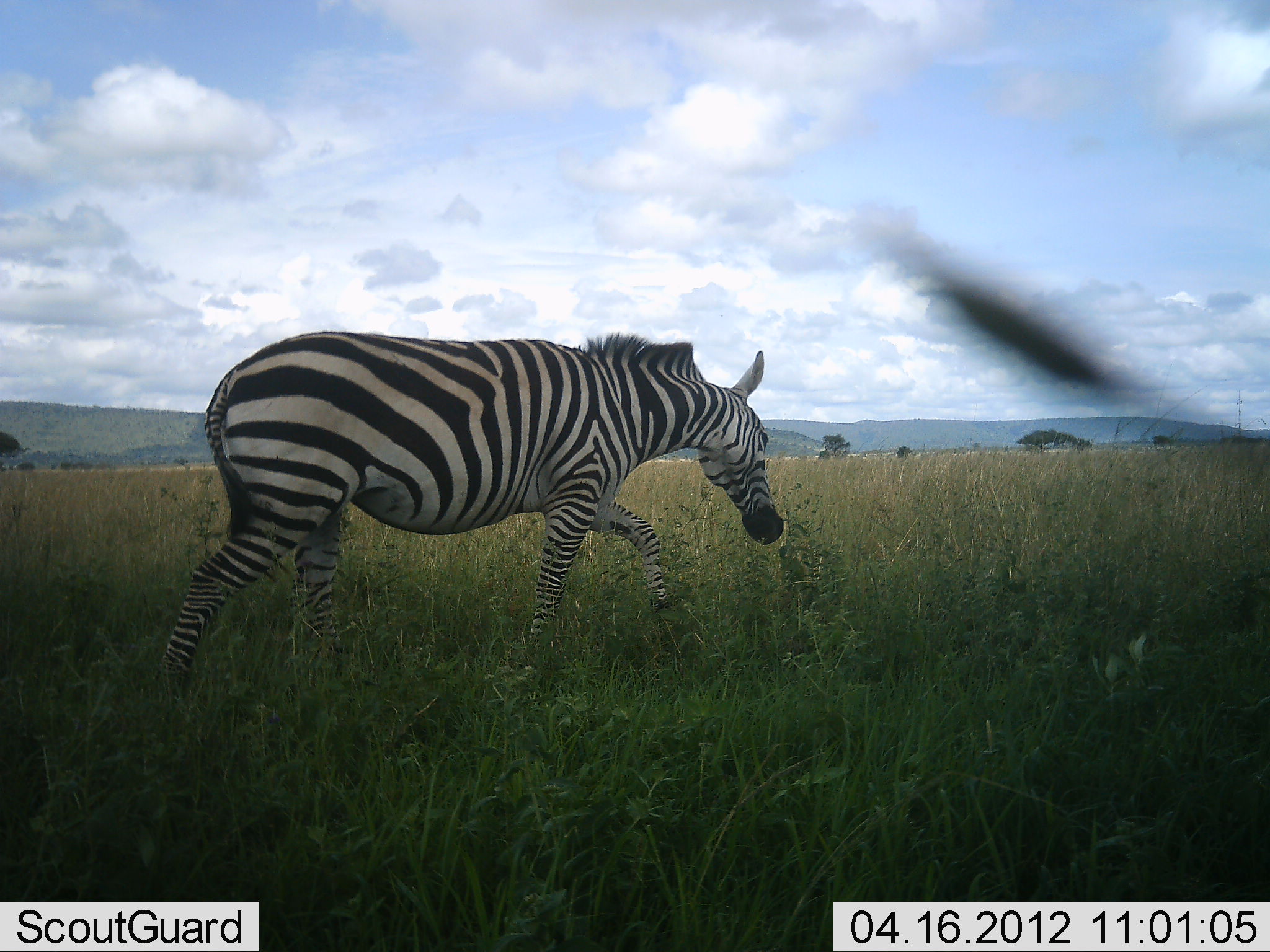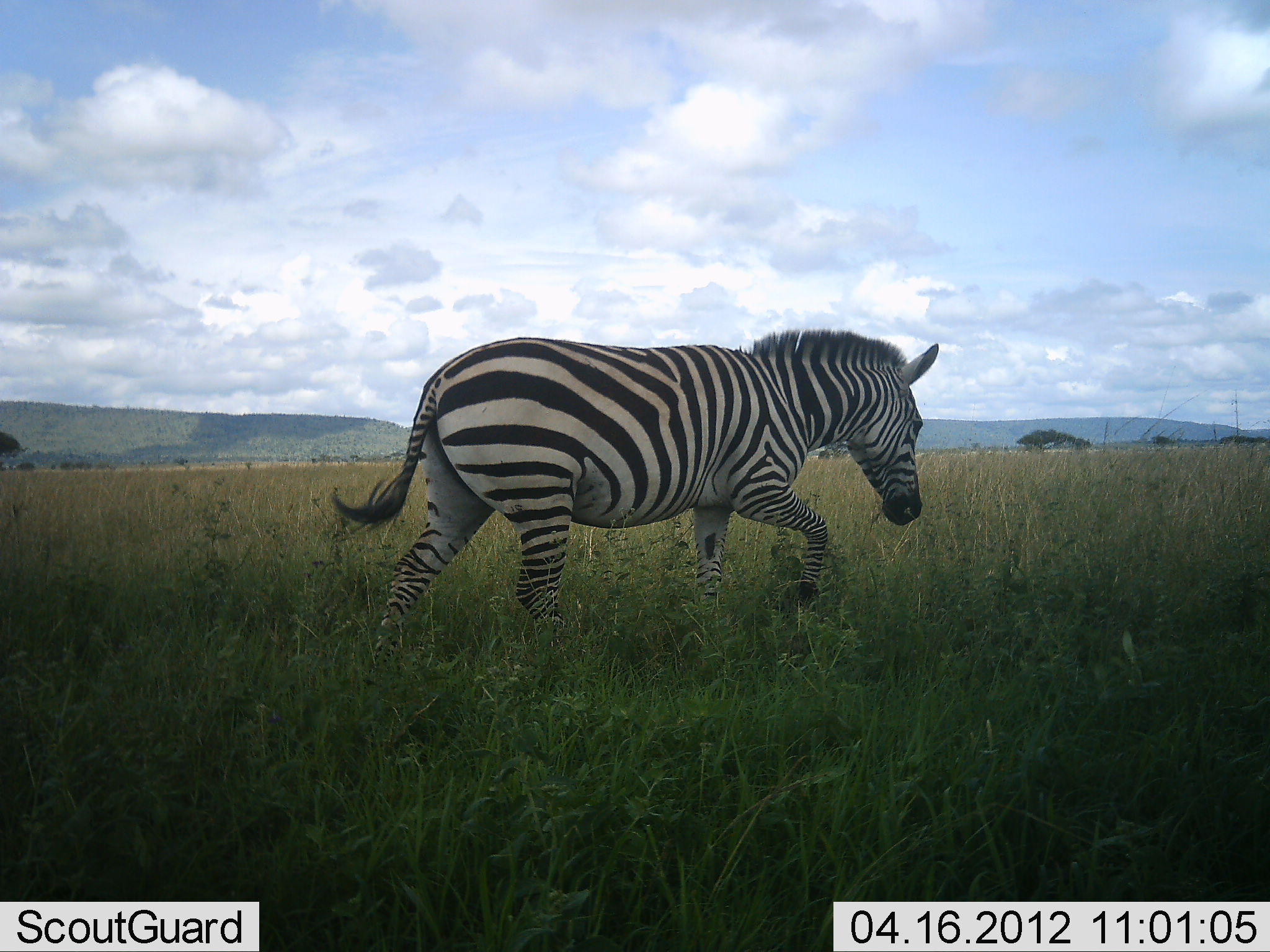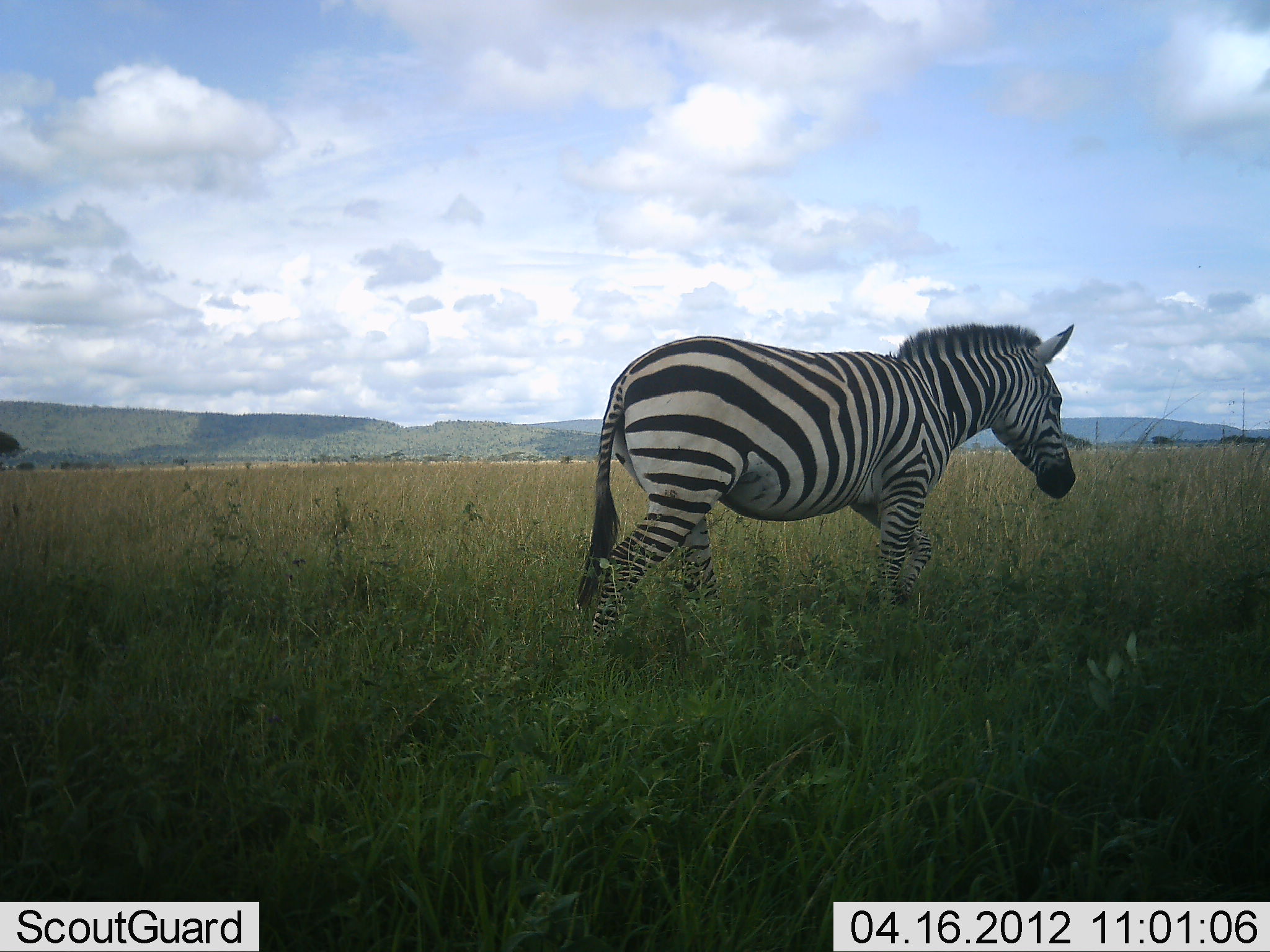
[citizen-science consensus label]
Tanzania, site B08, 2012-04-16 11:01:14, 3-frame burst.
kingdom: Animalia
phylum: Chordata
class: Mammalia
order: Perissodactyla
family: Equidae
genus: Equus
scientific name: Equus quagga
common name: plains zebra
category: zebra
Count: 1.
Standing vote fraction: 0%.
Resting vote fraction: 0%.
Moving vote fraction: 100%.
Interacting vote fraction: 0%.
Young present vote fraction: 0%.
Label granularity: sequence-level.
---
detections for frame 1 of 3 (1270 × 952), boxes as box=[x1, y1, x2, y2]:
animal: box=[152, 329, 787, 701]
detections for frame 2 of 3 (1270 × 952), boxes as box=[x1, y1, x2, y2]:
animal: box=[329, 325, 944, 678]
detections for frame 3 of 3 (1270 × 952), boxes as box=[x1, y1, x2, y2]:
animal: box=[573, 320, 1080, 667]